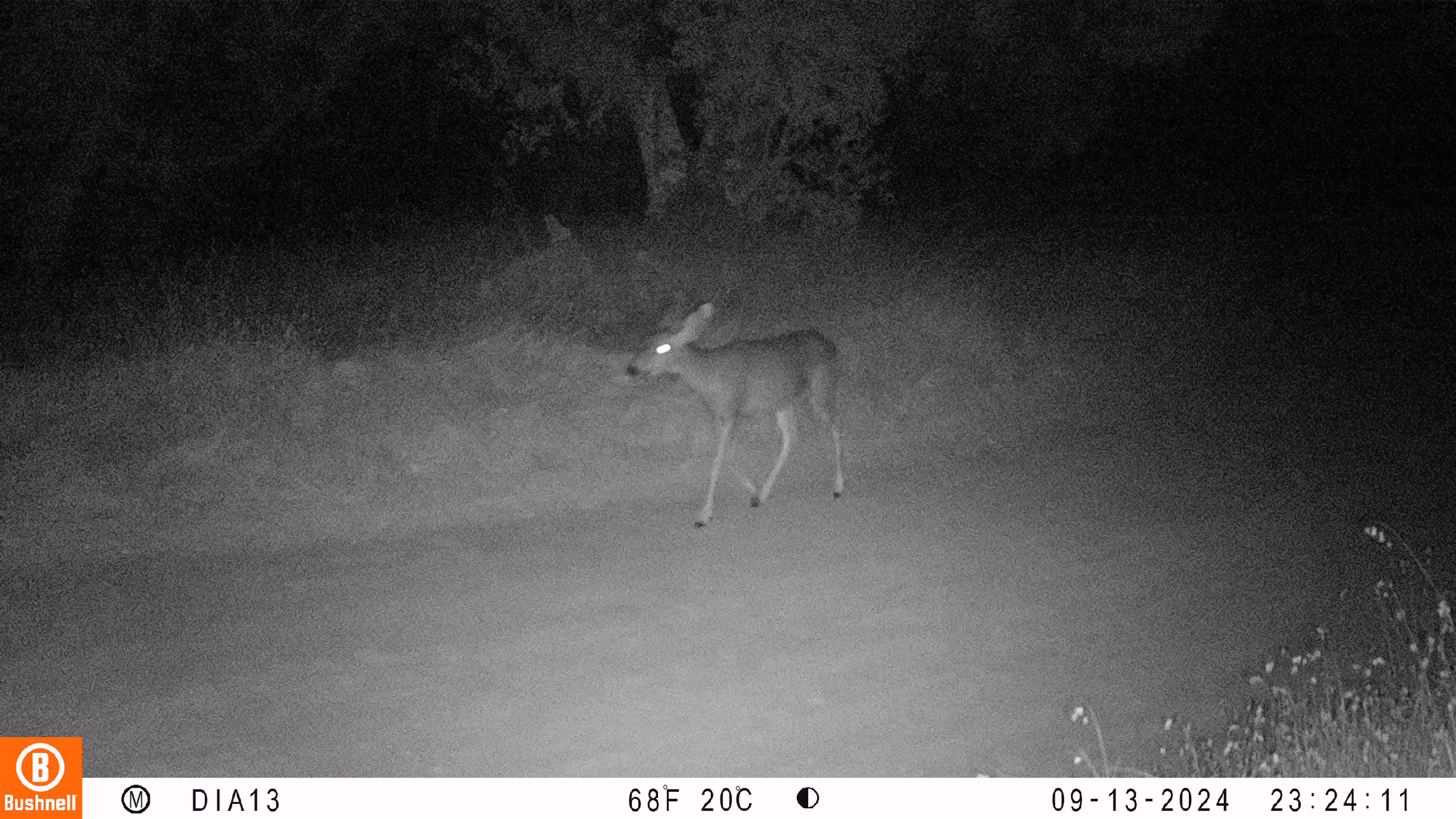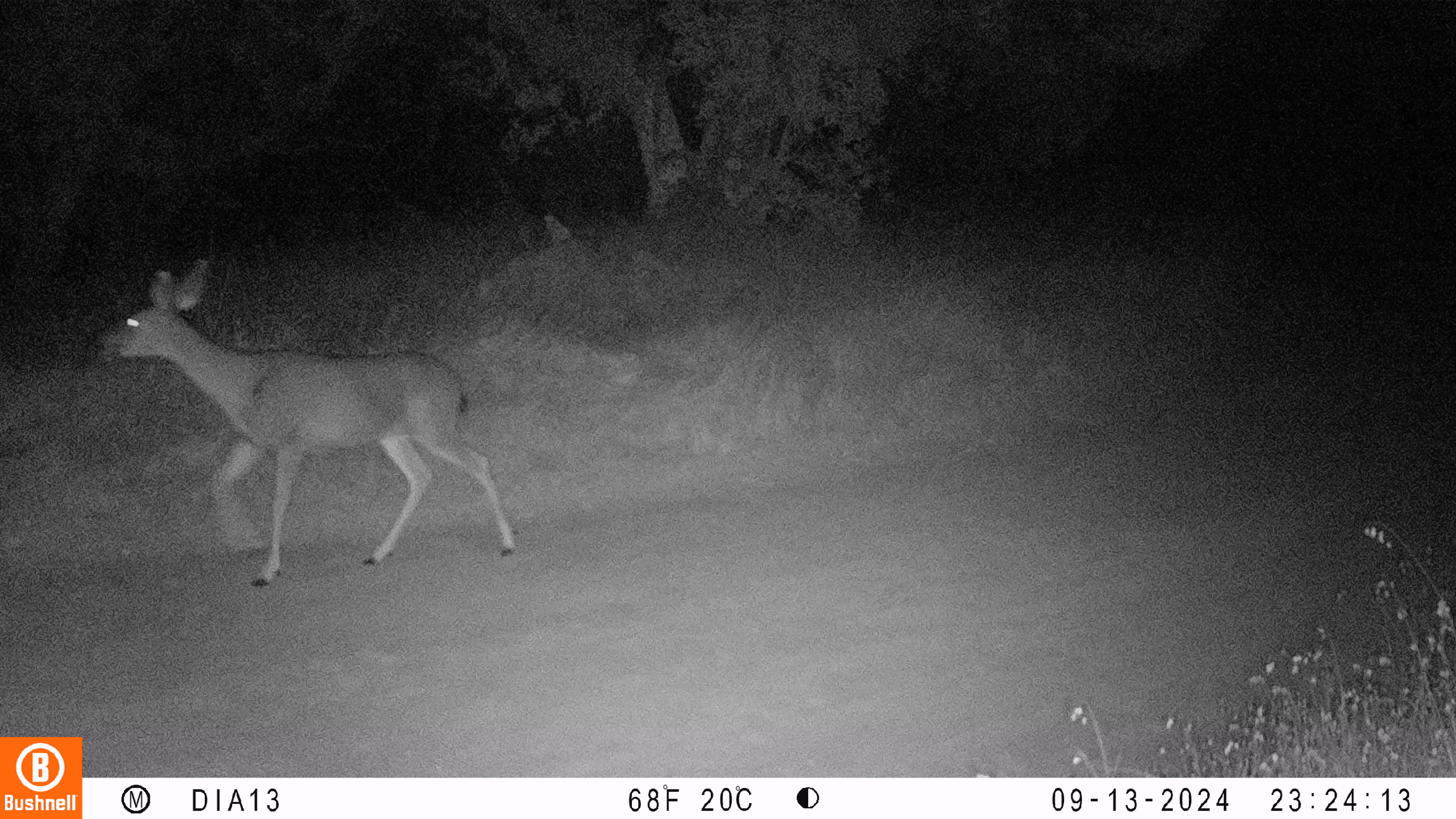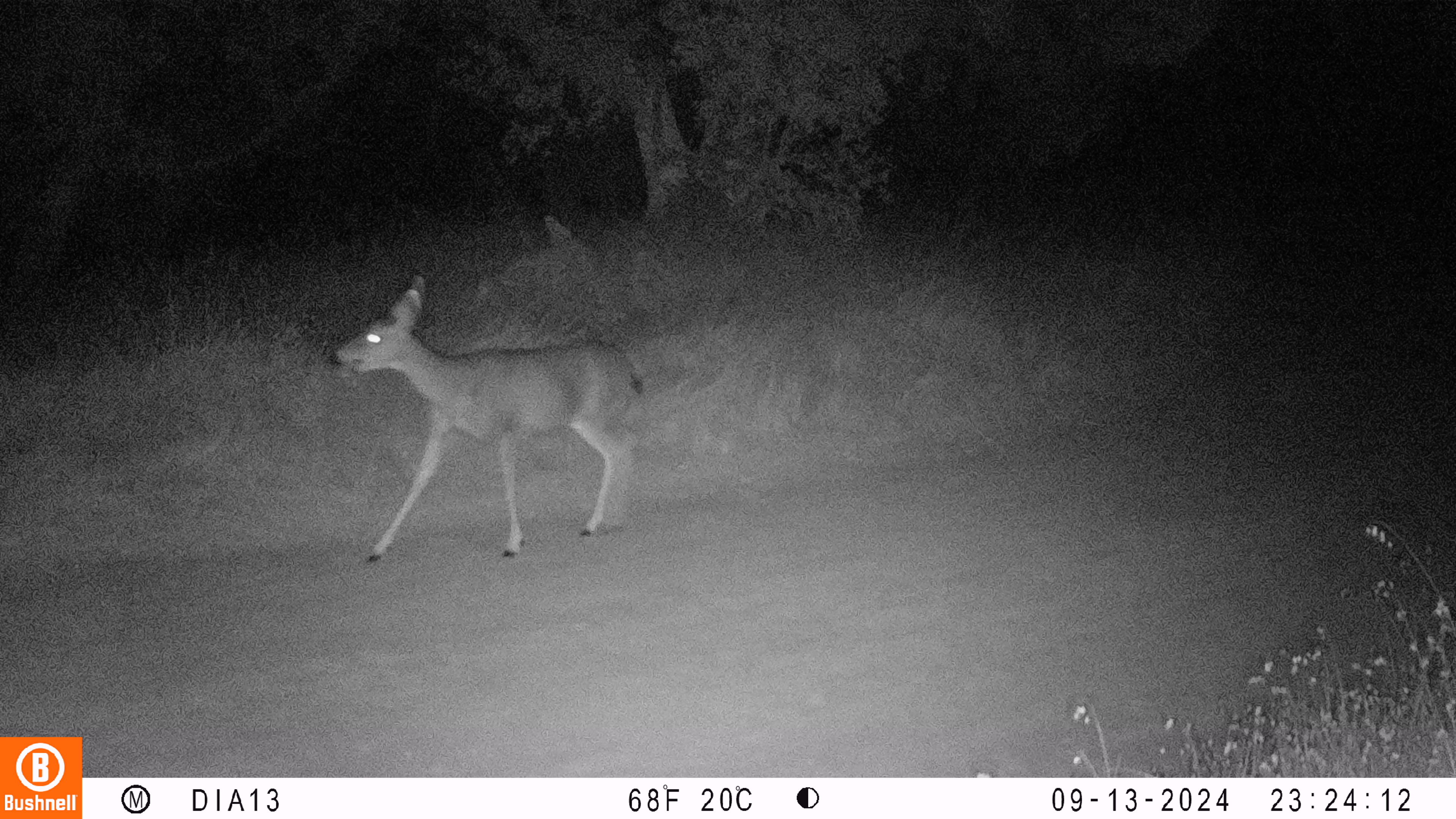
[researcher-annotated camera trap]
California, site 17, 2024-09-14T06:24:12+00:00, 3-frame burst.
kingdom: Animalia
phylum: Chordata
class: Mammalia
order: Artiodactyla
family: Cervidae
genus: Odocoileus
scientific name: Odocoileus hemionus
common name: mule deer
Mule deer (Odocoileus hemionus).